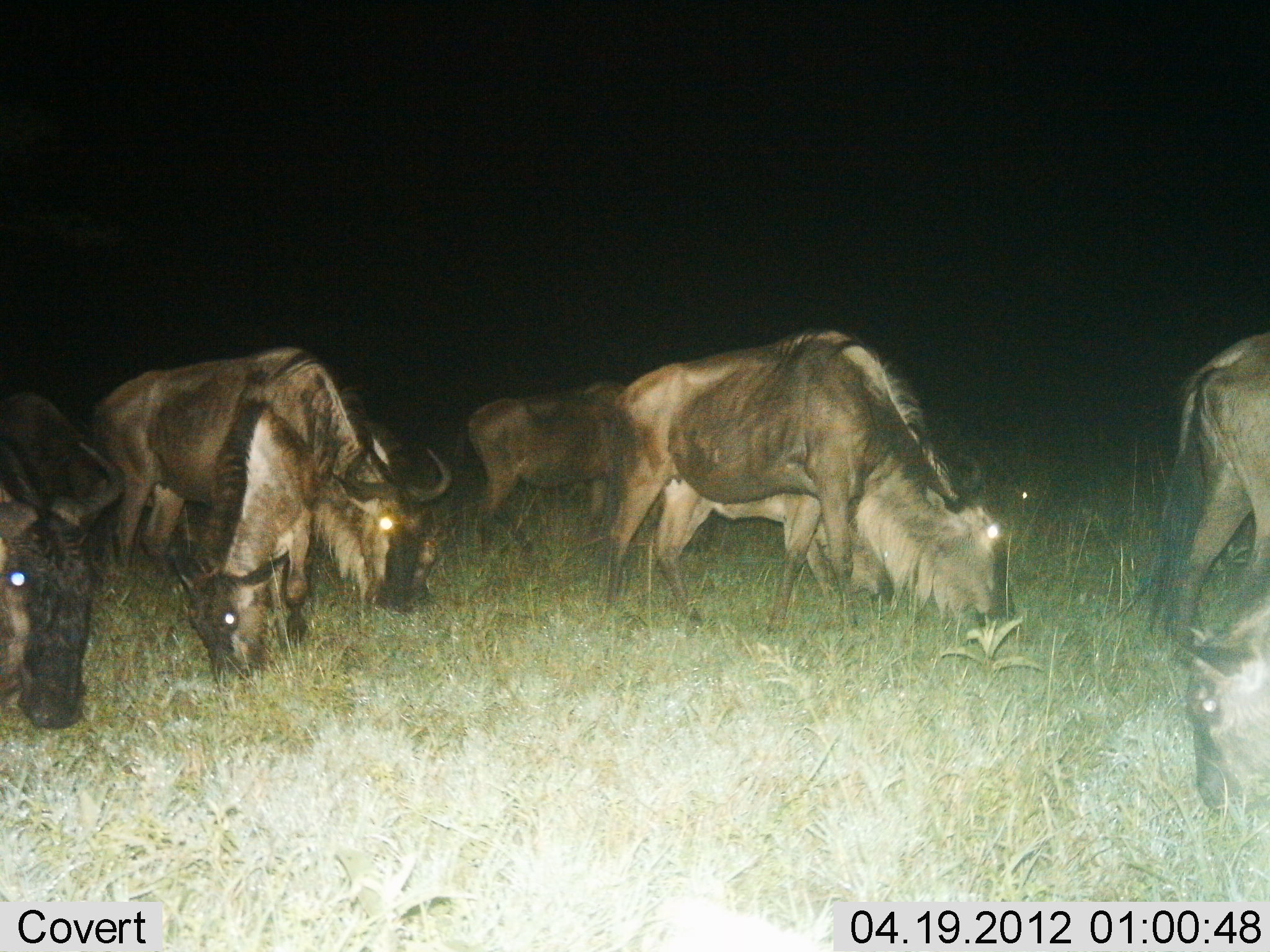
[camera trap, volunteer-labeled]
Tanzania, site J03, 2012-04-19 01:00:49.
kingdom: Animalia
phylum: Chordata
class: Mammalia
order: Artiodactyla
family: Bovidae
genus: Connochaetes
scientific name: Connochaetes taurinus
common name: blue wildebeest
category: wildebeest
Wildebeest (blue wildebeest) (Connochaetes taurinus), count 7. Behavior (volunteer vote fractions): standing 28%, resting 0%, moving 6%, interacting 0%. Young present (vote fraction): 22%. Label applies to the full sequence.